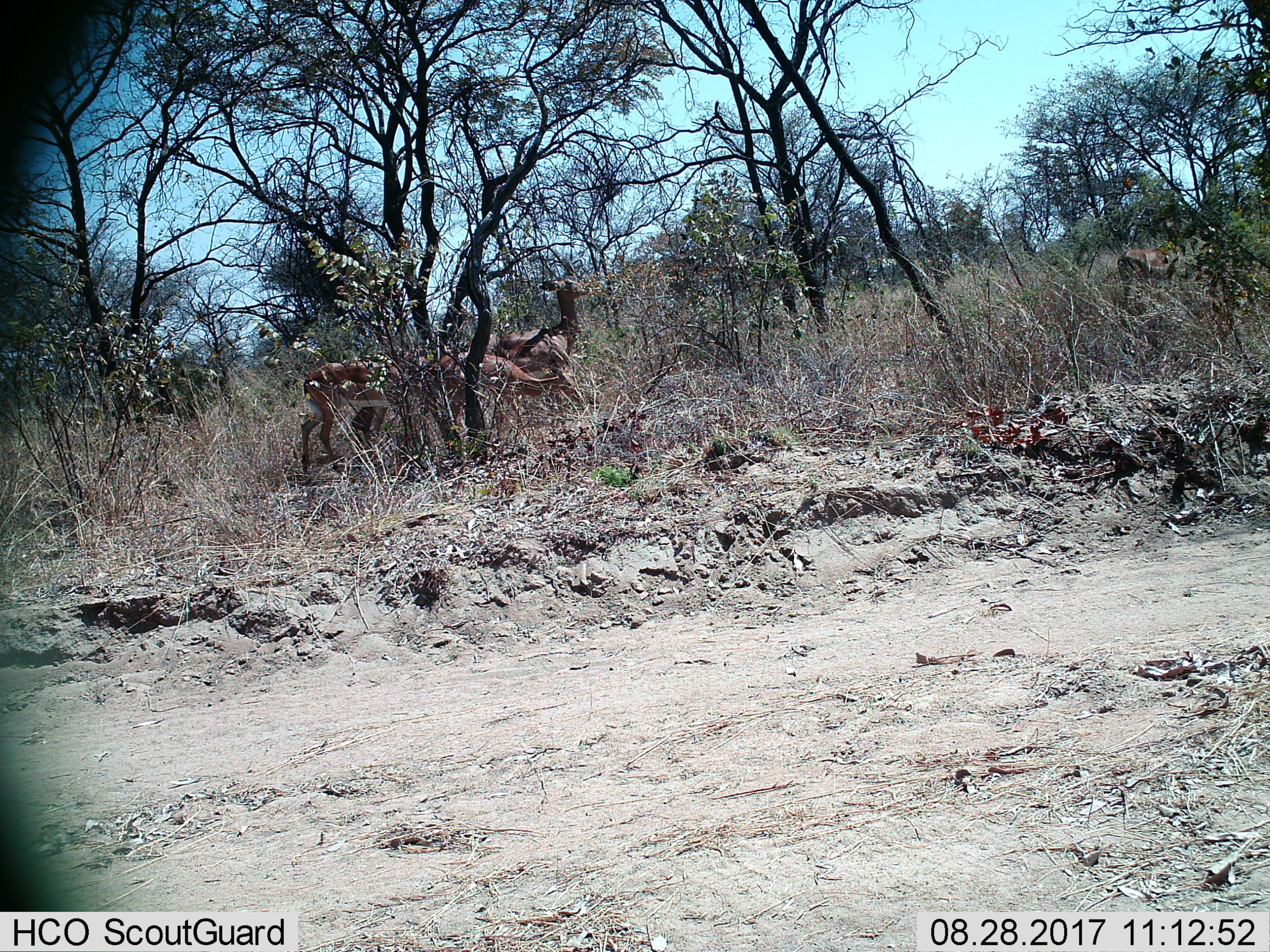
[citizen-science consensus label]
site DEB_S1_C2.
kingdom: Animalia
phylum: Chordata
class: Mammalia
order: Artiodactyla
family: Bovidae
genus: Aepyceros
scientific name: Aepyceros melampus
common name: impala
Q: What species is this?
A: Impala (Aepyceros melampus).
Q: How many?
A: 3.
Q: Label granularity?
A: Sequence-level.